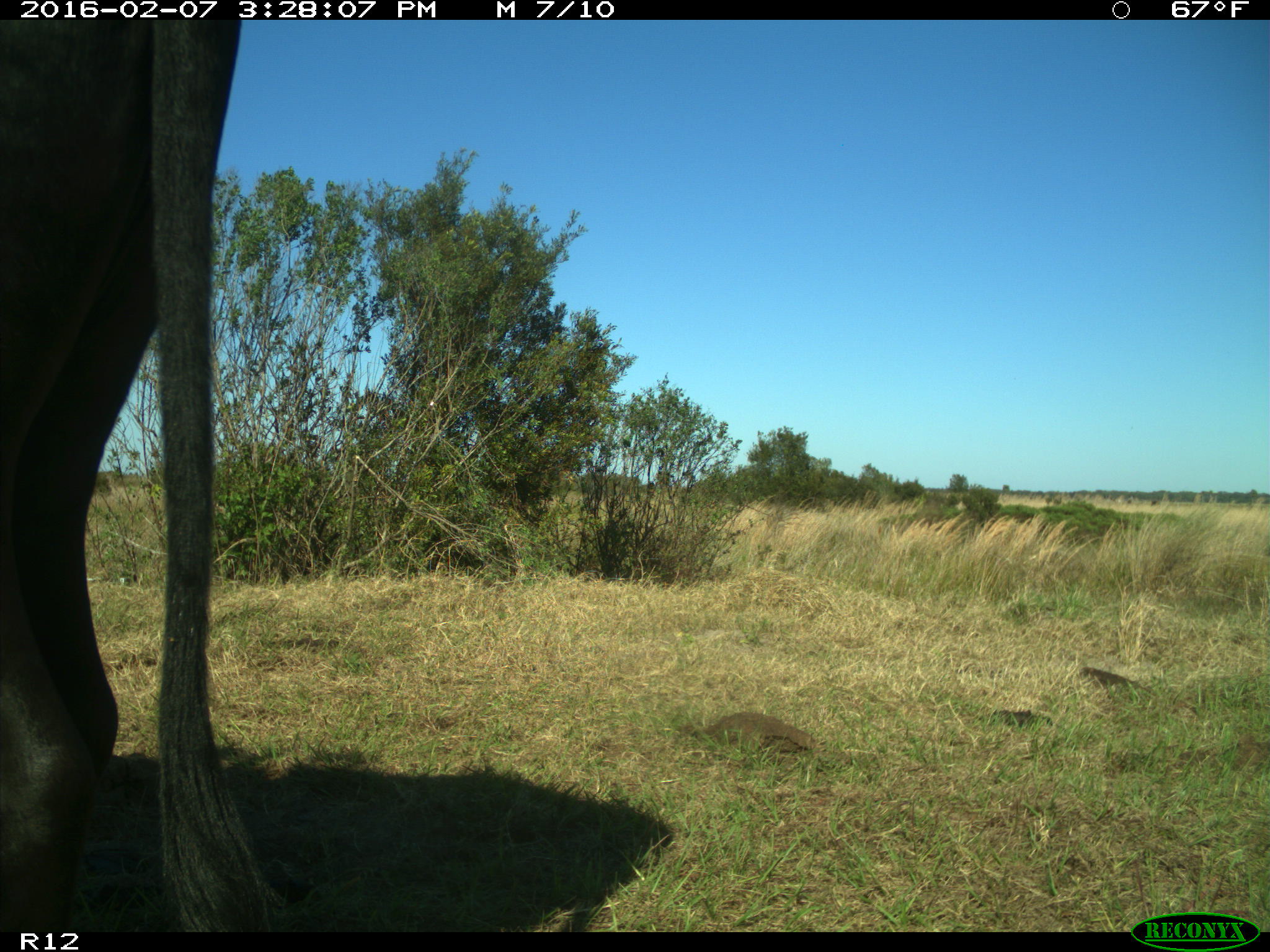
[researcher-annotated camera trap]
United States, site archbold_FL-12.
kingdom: Animalia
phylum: Chordata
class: Mammalia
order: Artiodactyla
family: Bovidae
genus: Bos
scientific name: Bos taurus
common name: domestic cow